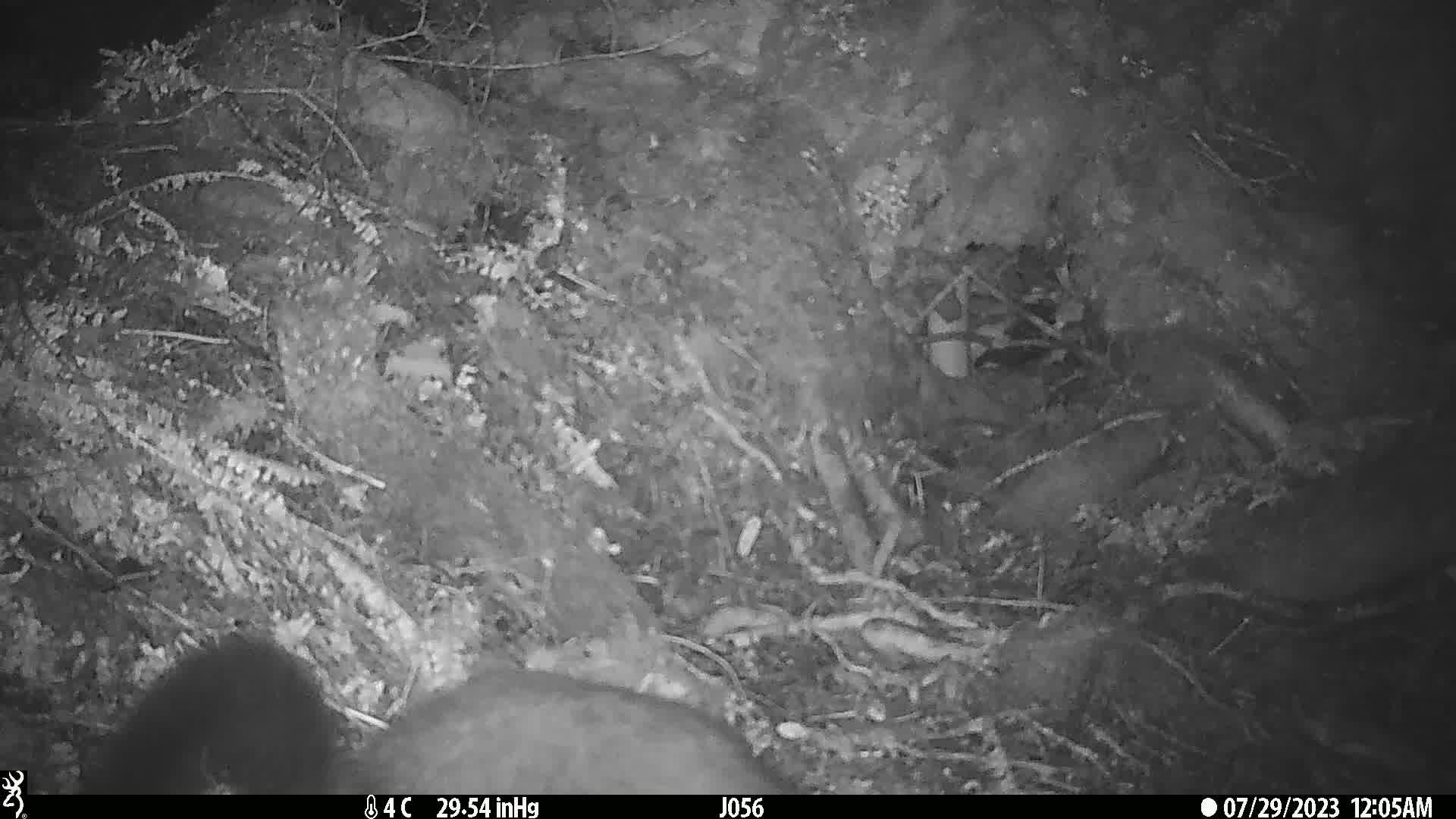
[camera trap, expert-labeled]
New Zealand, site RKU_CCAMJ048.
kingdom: Animalia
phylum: Chordata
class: Mammalia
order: Diprotodontia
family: Phalangeridae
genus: Trichosurus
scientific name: Trichosurus vulpecula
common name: common brushtail possum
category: possum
Possum (common brushtail possum) (Trichosurus vulpecula).